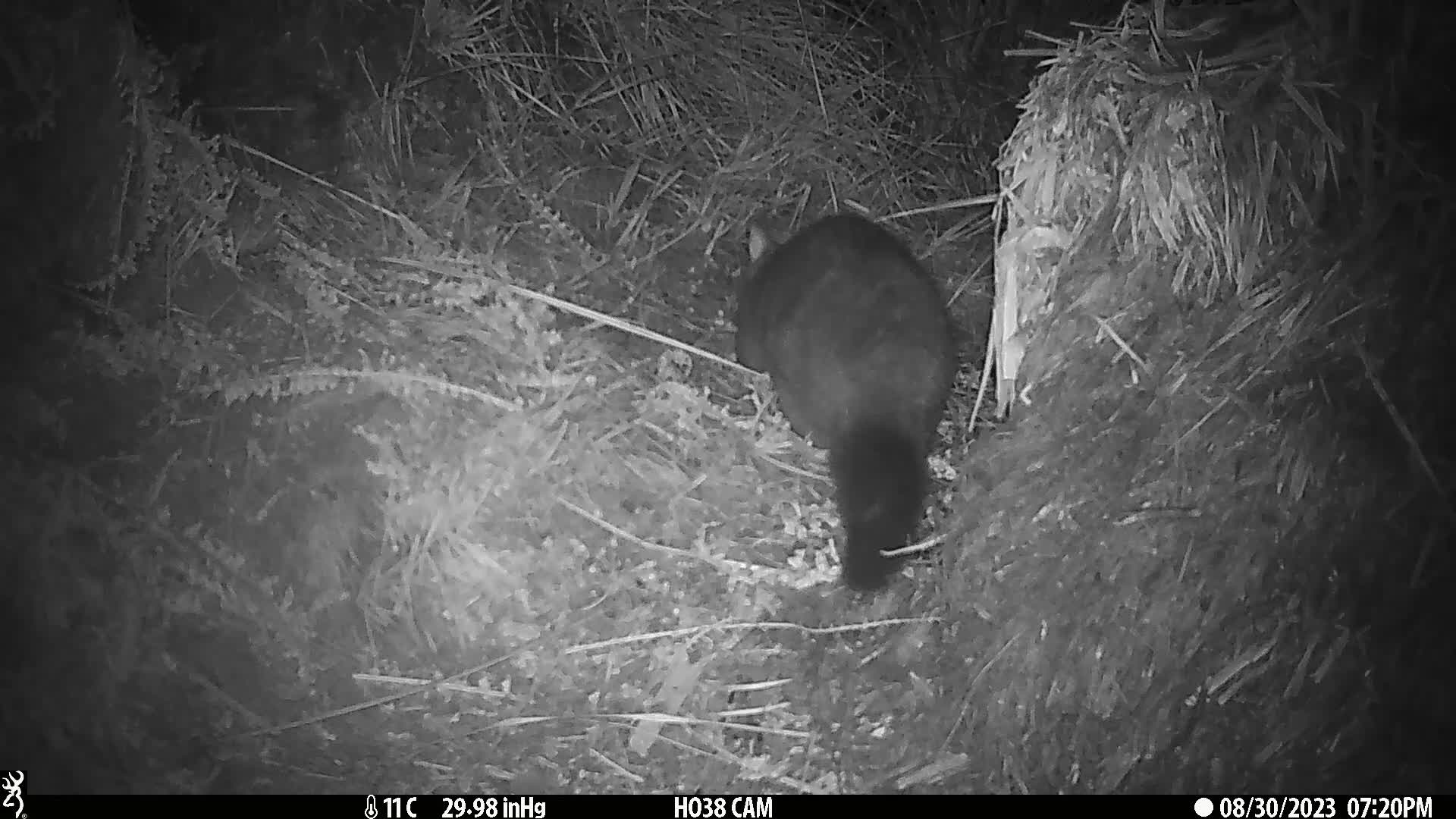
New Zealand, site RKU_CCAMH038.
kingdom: Animalia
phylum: Chordata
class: Mammalia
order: Diprotodontia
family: Phalangeridae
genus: Trichosurus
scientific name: Trichosurus vulpecula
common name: common brushtail possum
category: possum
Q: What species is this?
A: Possum (common brushtail possum) (Trichosurus vulpecula).